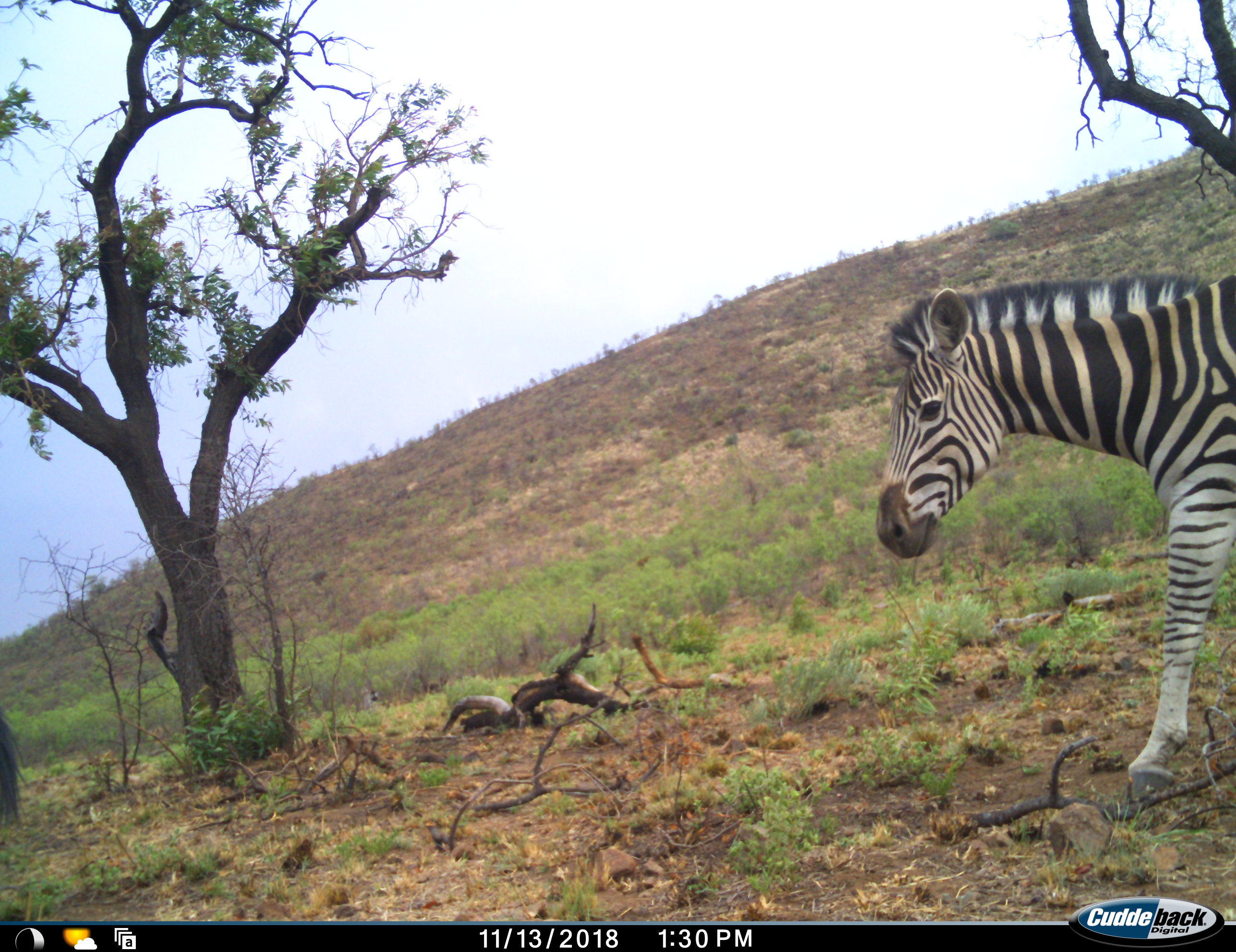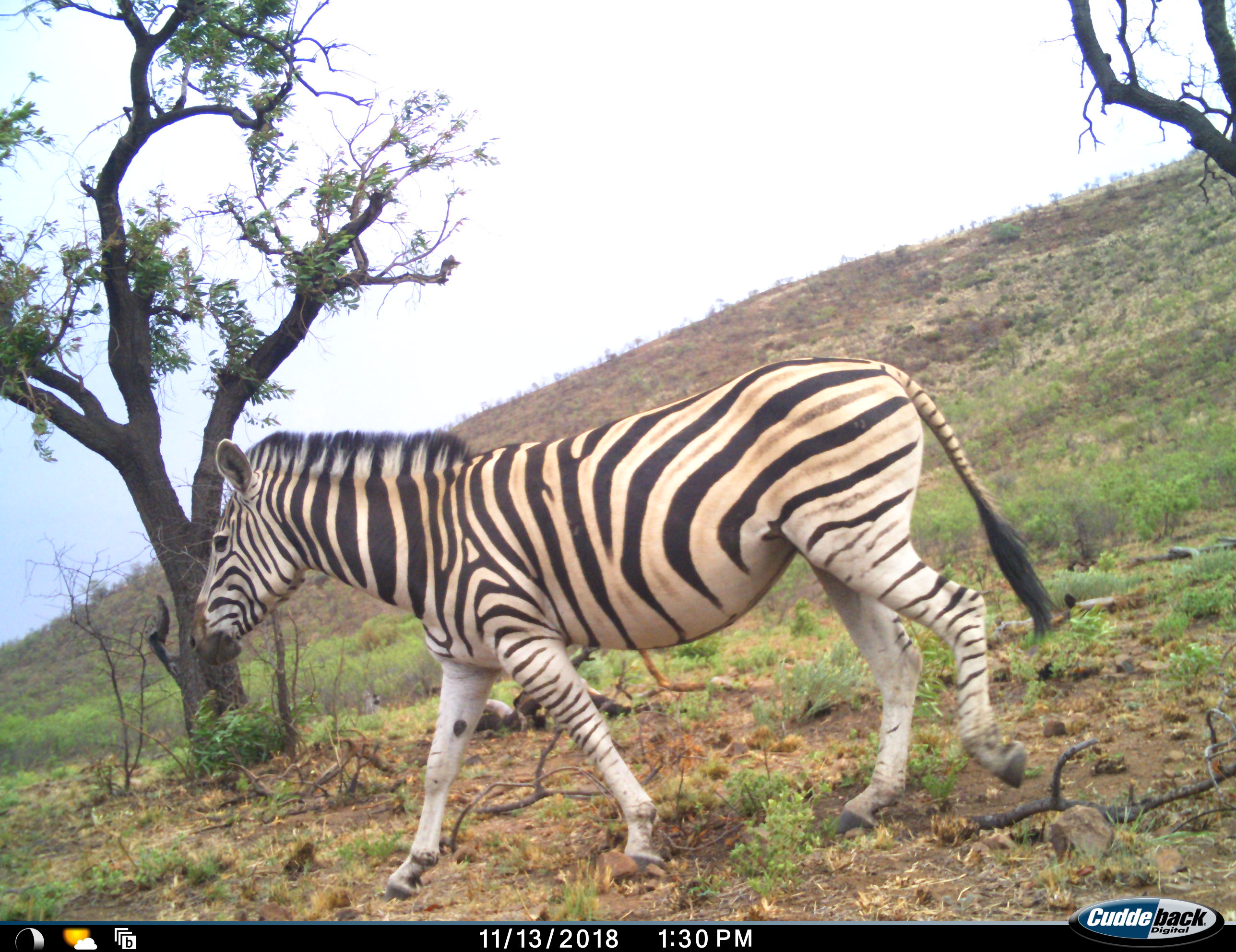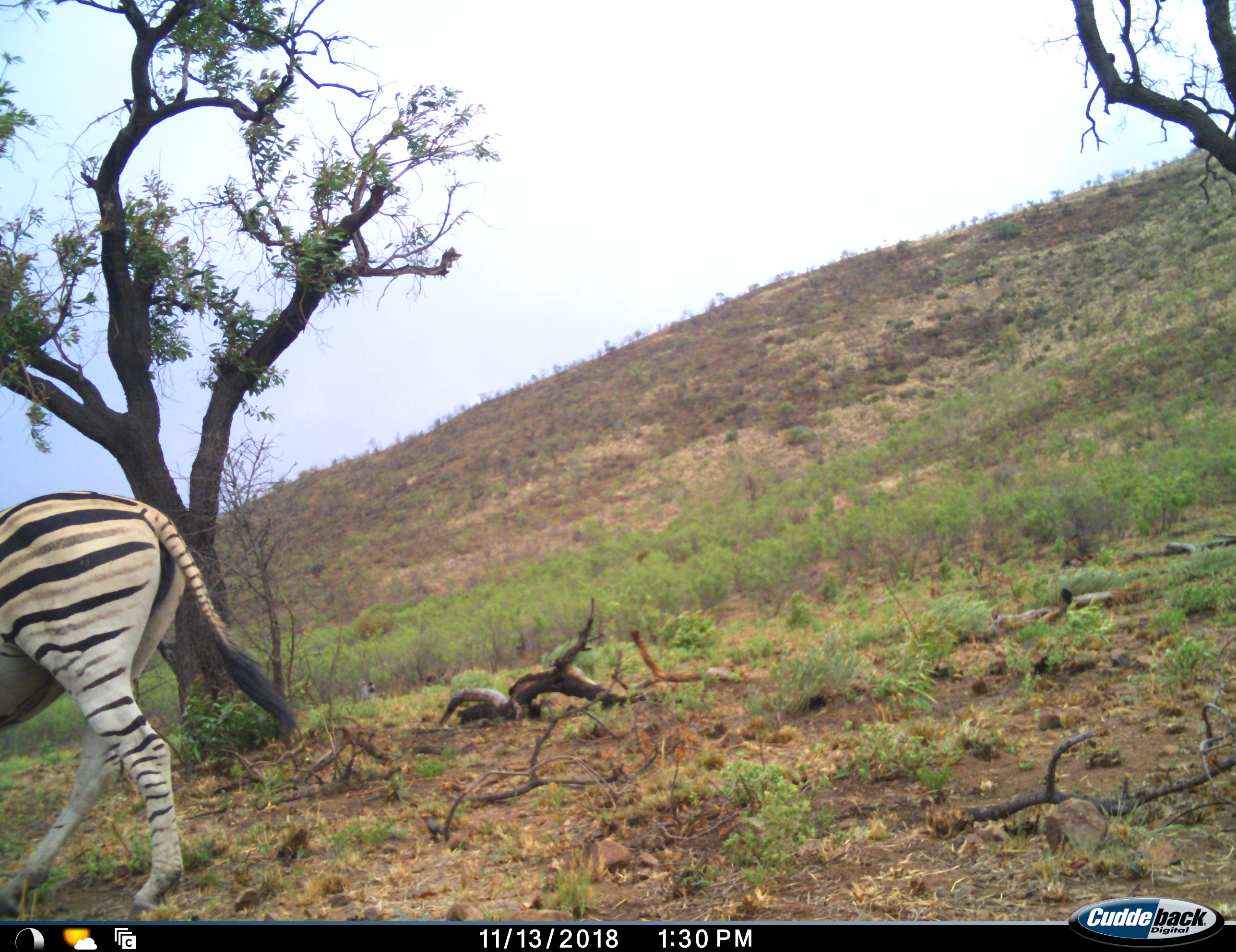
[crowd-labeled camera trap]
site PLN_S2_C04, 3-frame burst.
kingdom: Animalia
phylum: Chordata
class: Mammalia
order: Perissodactyla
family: Equidae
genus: Equus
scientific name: Equus quagga burchellii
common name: burchell's zebra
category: zebraburchells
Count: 1.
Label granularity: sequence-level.